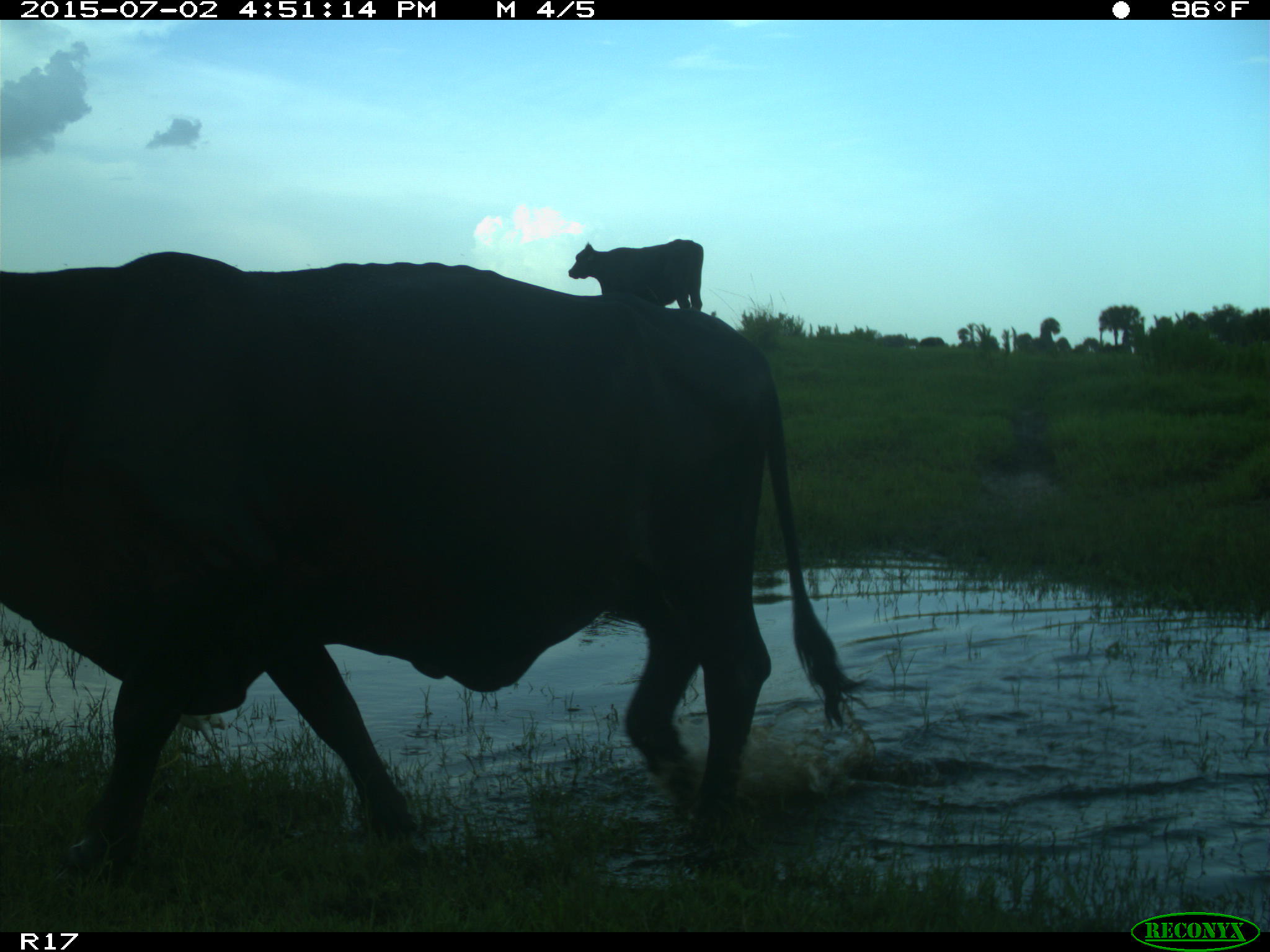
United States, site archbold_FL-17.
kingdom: Animalia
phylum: Chordata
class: Mammalia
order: Artiodactyla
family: Bovidae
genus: Bos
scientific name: Bos taurus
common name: domestic cow